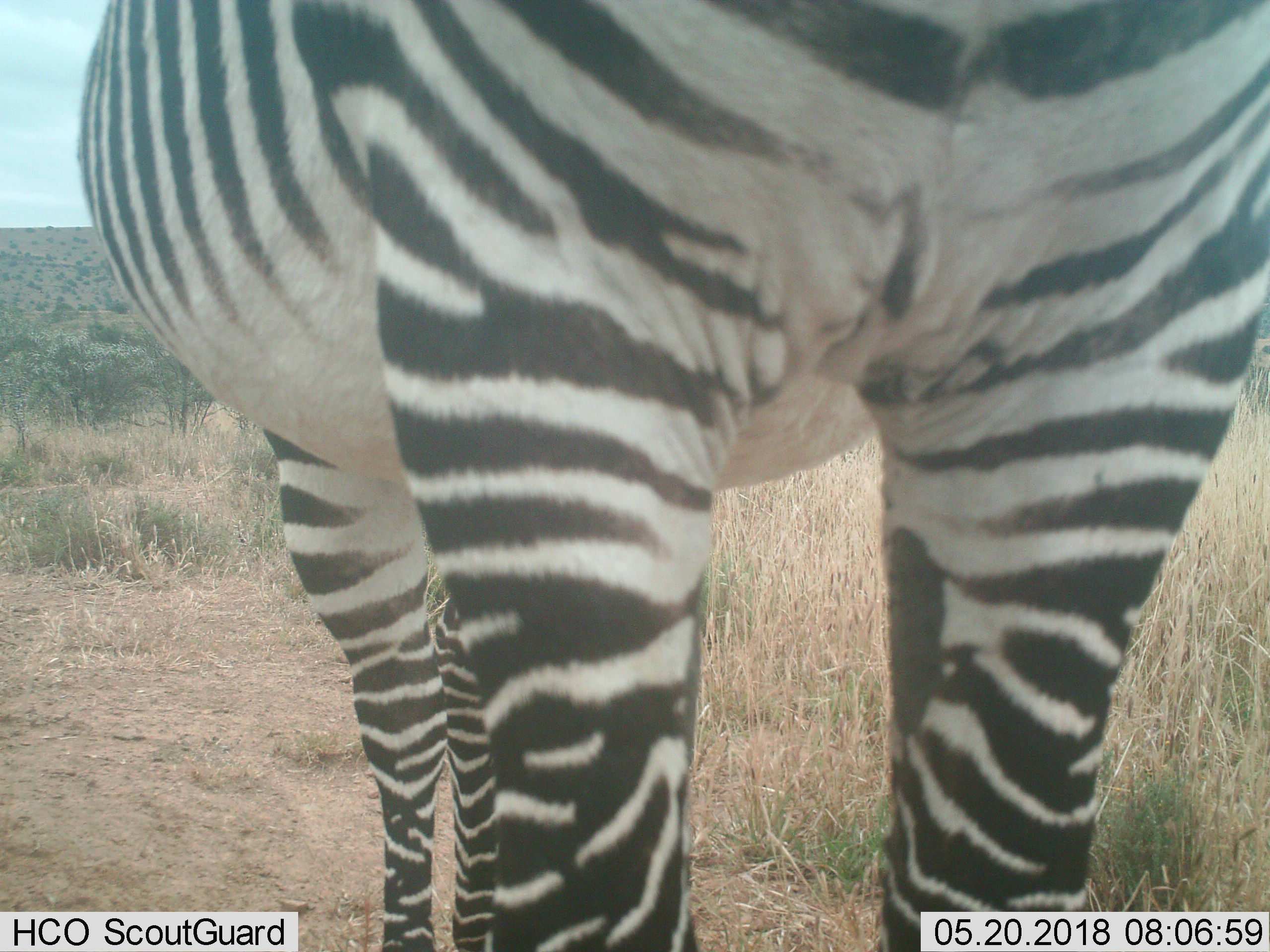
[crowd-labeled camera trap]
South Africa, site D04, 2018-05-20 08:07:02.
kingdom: Animalia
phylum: Chordata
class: Mammalia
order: Perissodactyla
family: Equidae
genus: Equus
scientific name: Equus zebra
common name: mountain zebra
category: zebramountain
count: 1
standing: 90%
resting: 10%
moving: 0%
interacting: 10%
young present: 0%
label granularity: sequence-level